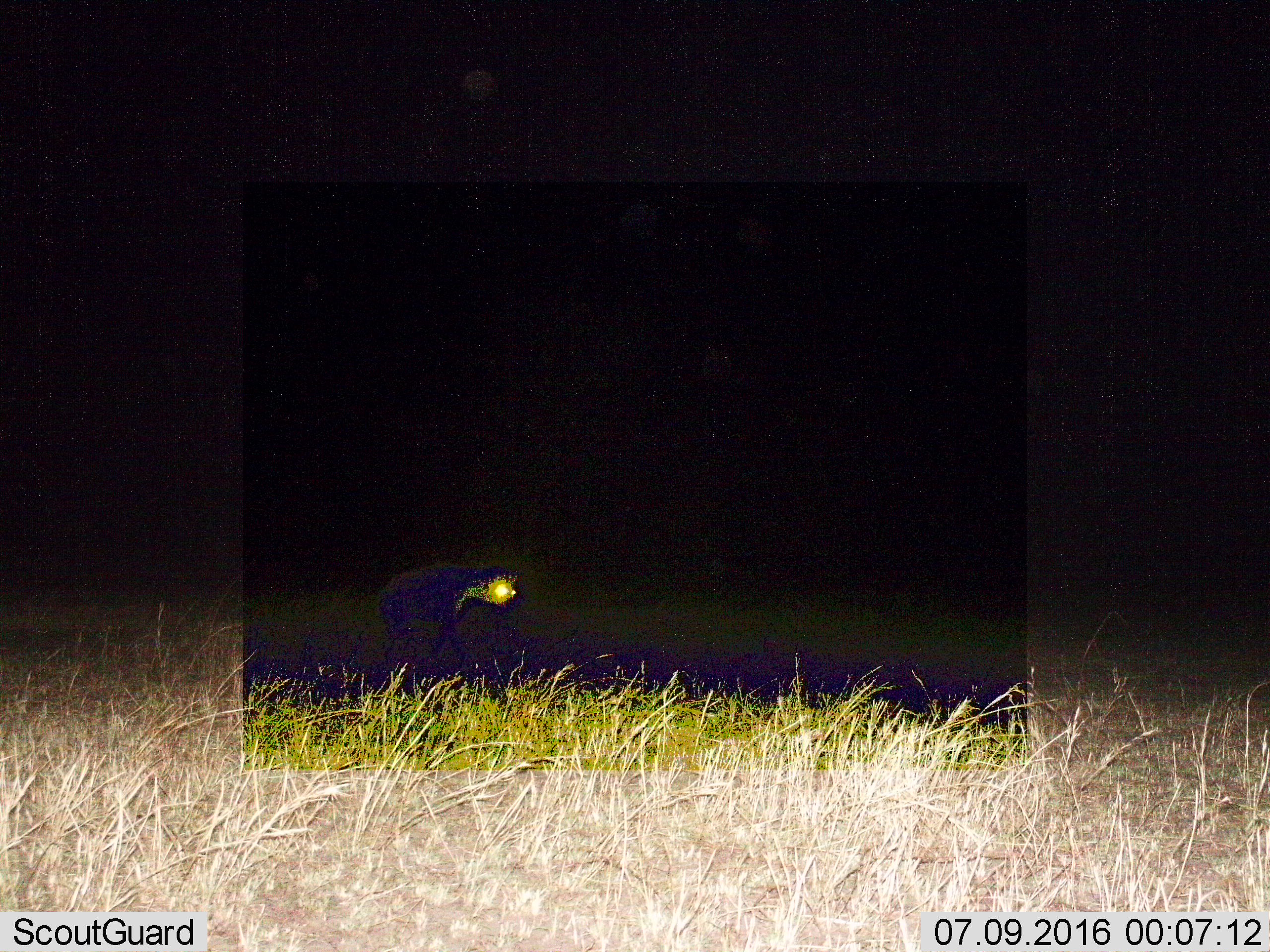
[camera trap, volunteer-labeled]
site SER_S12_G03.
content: unidentified animal